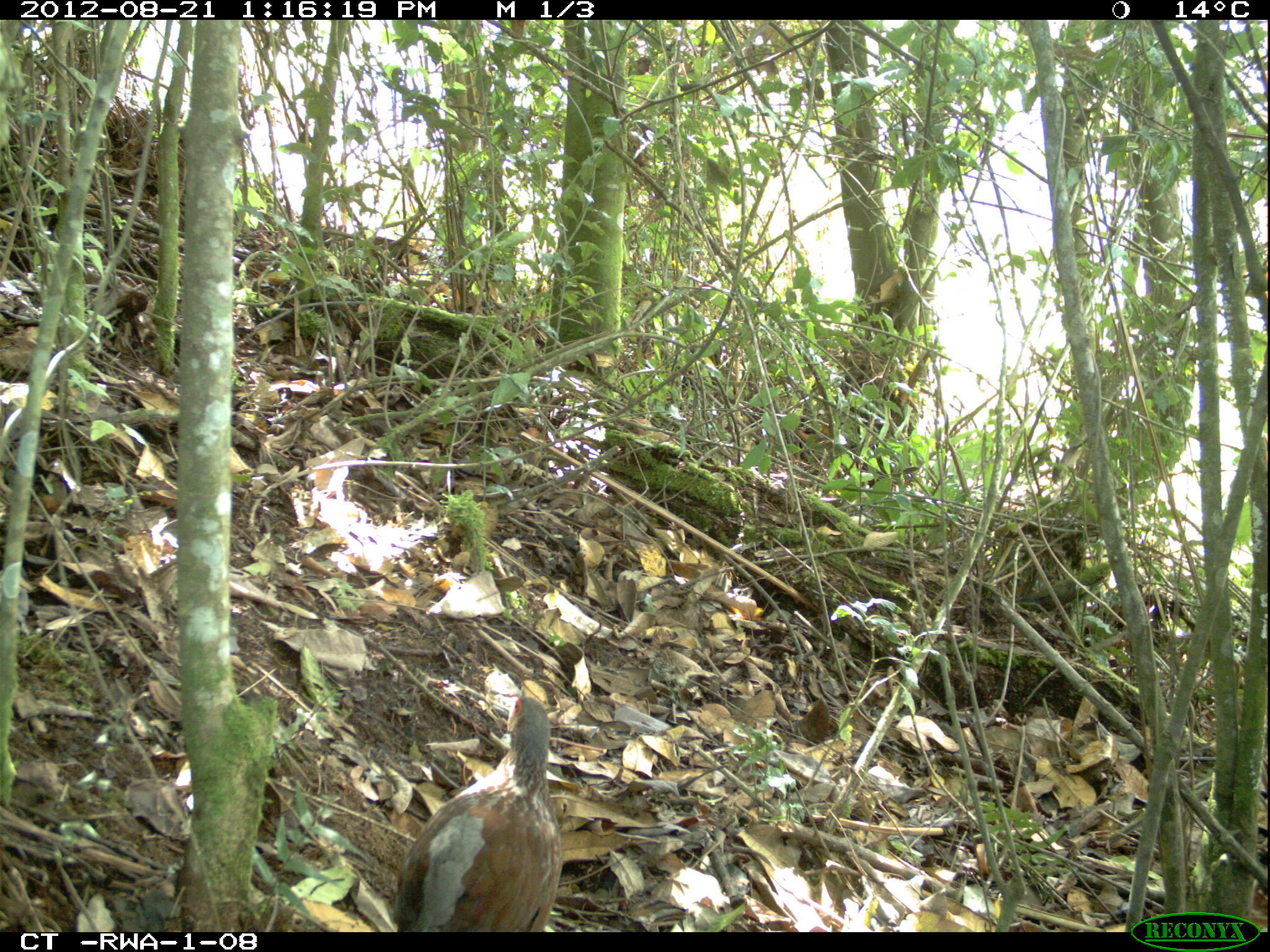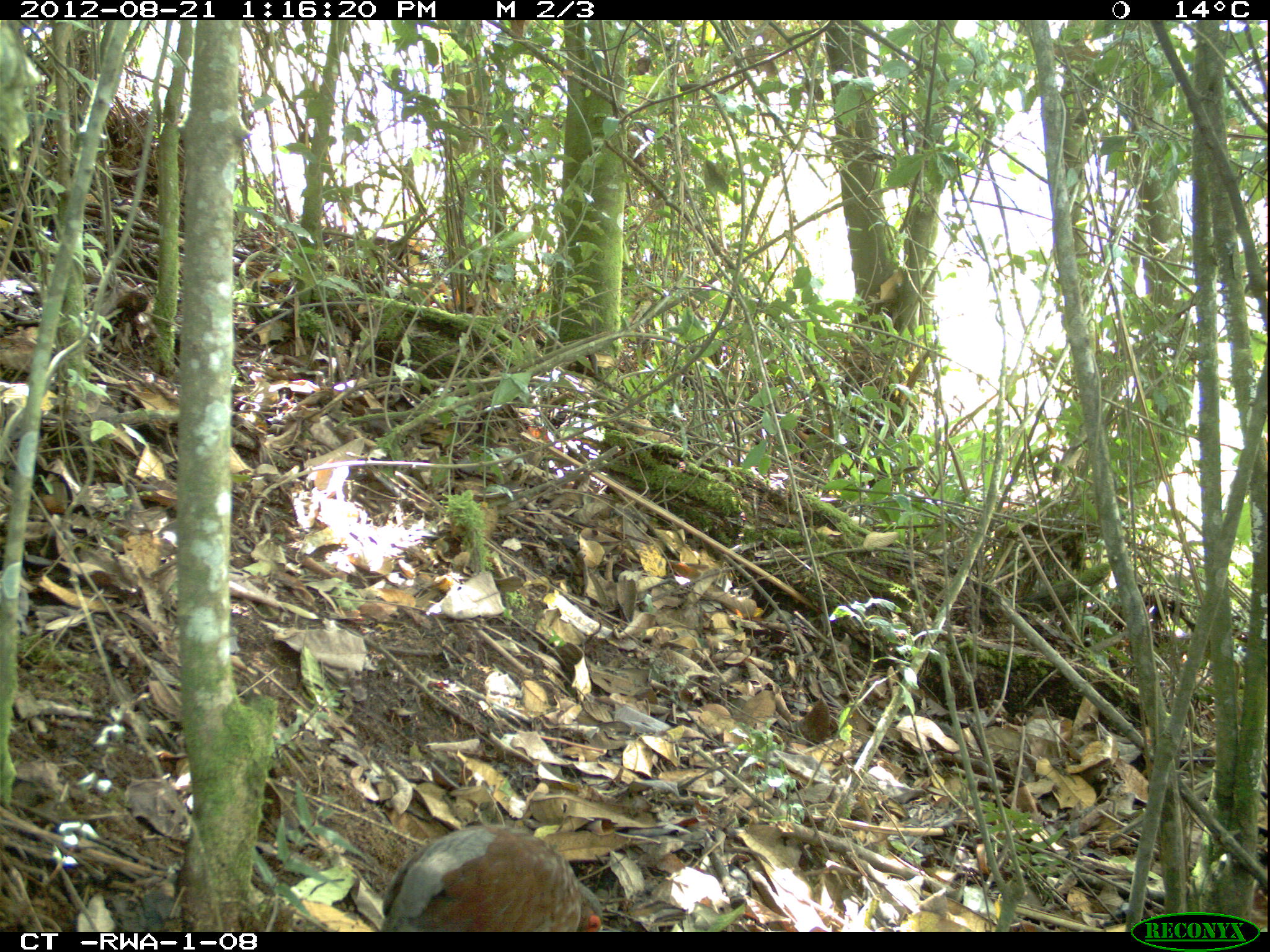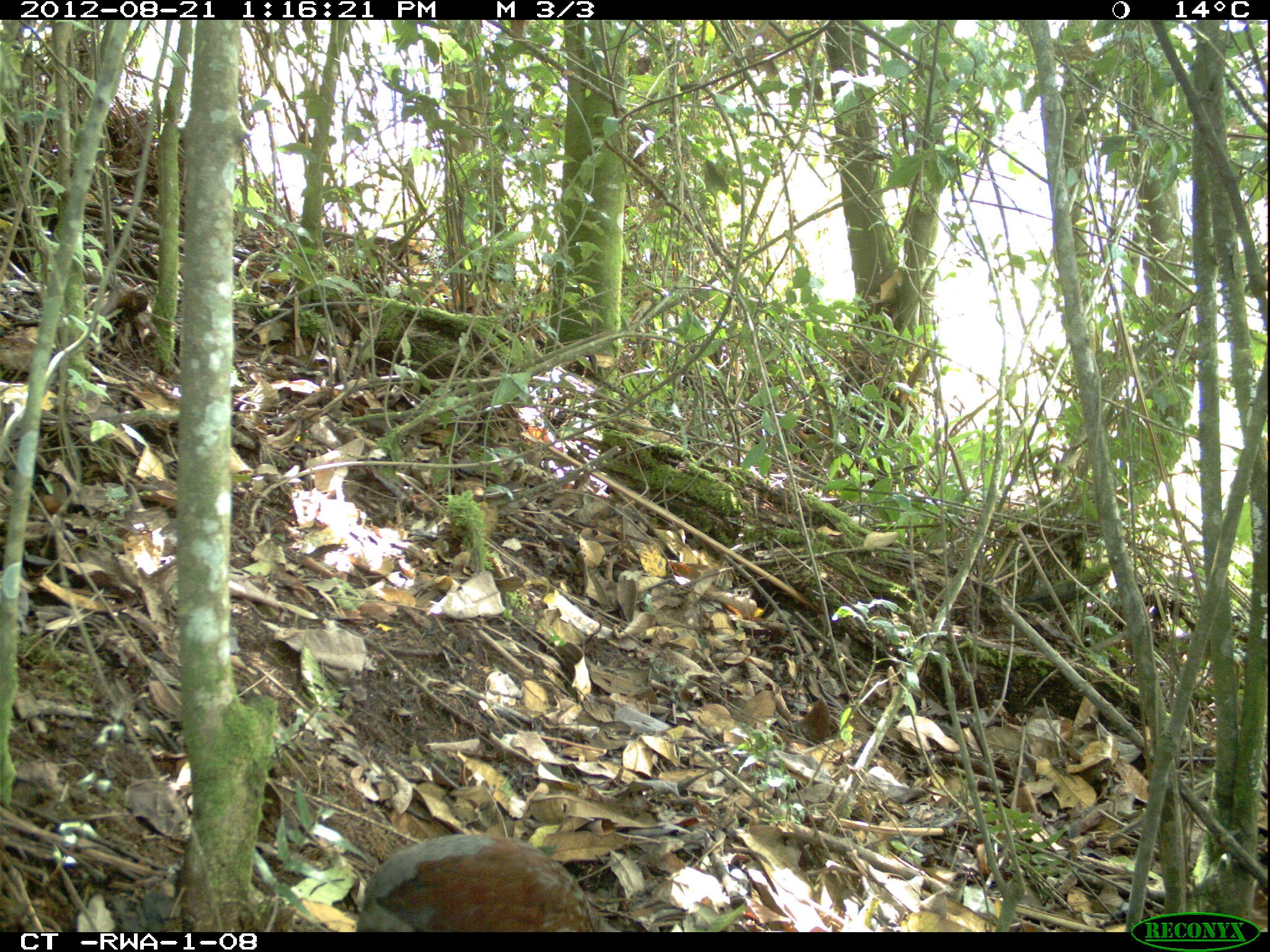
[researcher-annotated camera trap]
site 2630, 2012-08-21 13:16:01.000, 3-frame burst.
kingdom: Animalia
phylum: Chordata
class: Aves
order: Galliformes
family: Phasianidae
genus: Pternistis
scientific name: Pternistis nobilis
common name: handsome francolin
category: francolinus nobilis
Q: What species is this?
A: Francolinus nobilis (handsome francolin) (Pternistis nobilis).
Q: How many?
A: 1.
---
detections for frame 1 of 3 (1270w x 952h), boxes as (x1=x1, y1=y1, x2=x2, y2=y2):
francolinus nobilis: (x1=400, y1=696, x2=567, y2=932)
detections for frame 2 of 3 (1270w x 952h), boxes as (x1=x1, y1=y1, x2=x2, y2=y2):
francolinus nobilis: (x1=382, y1=822, x2=605, y2=933)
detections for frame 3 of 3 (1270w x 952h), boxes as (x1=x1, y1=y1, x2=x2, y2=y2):
francolinus nobilis: (x1=356, y1=834, x2=601, y2=933)